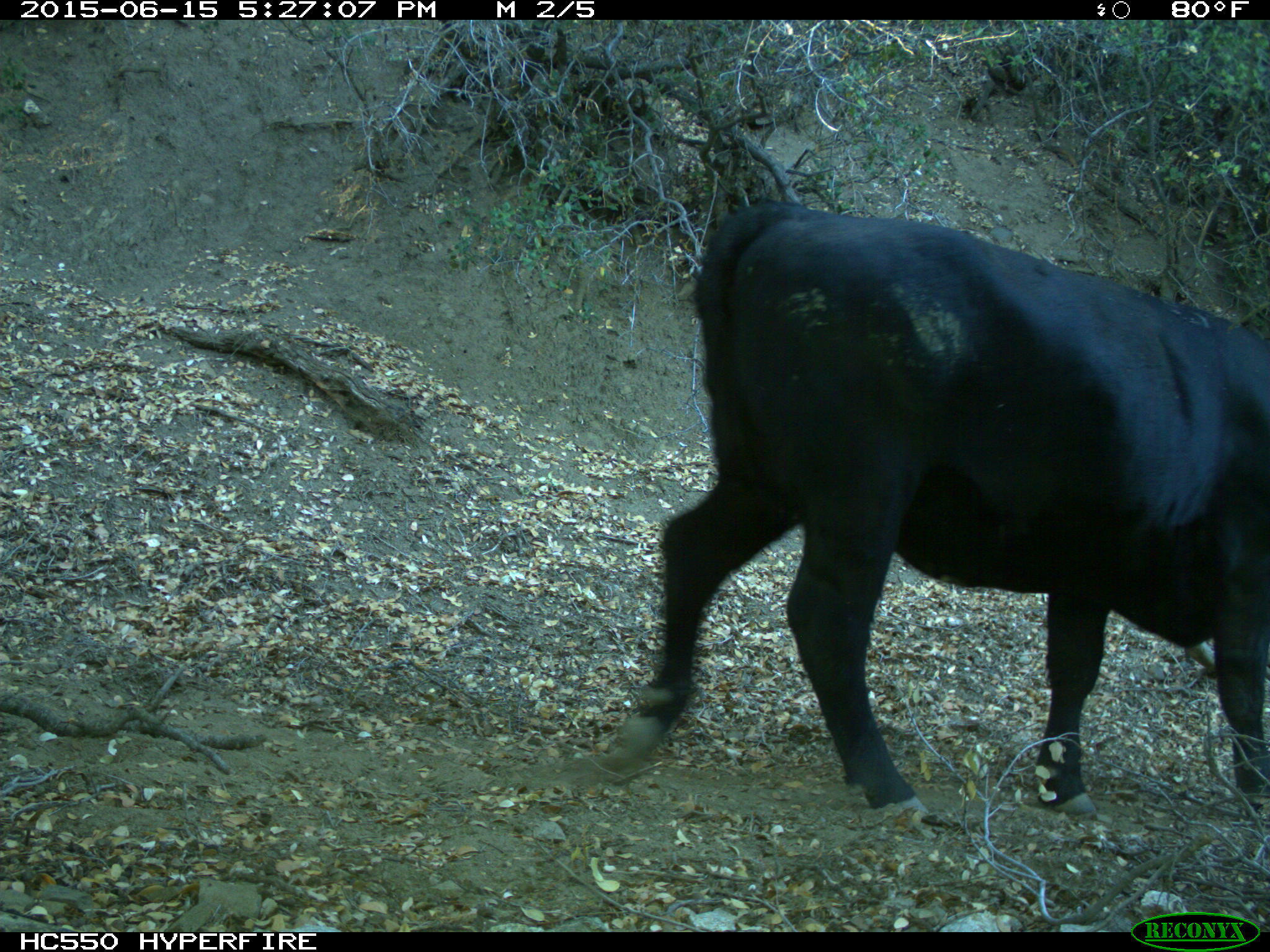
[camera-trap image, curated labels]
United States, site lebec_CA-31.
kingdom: Animalia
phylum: Chordata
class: Mammalia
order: Artiodactyla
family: Bovidae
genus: Bos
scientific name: Bos taurus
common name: domestic cow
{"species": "Bos taurus (domestic cow)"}